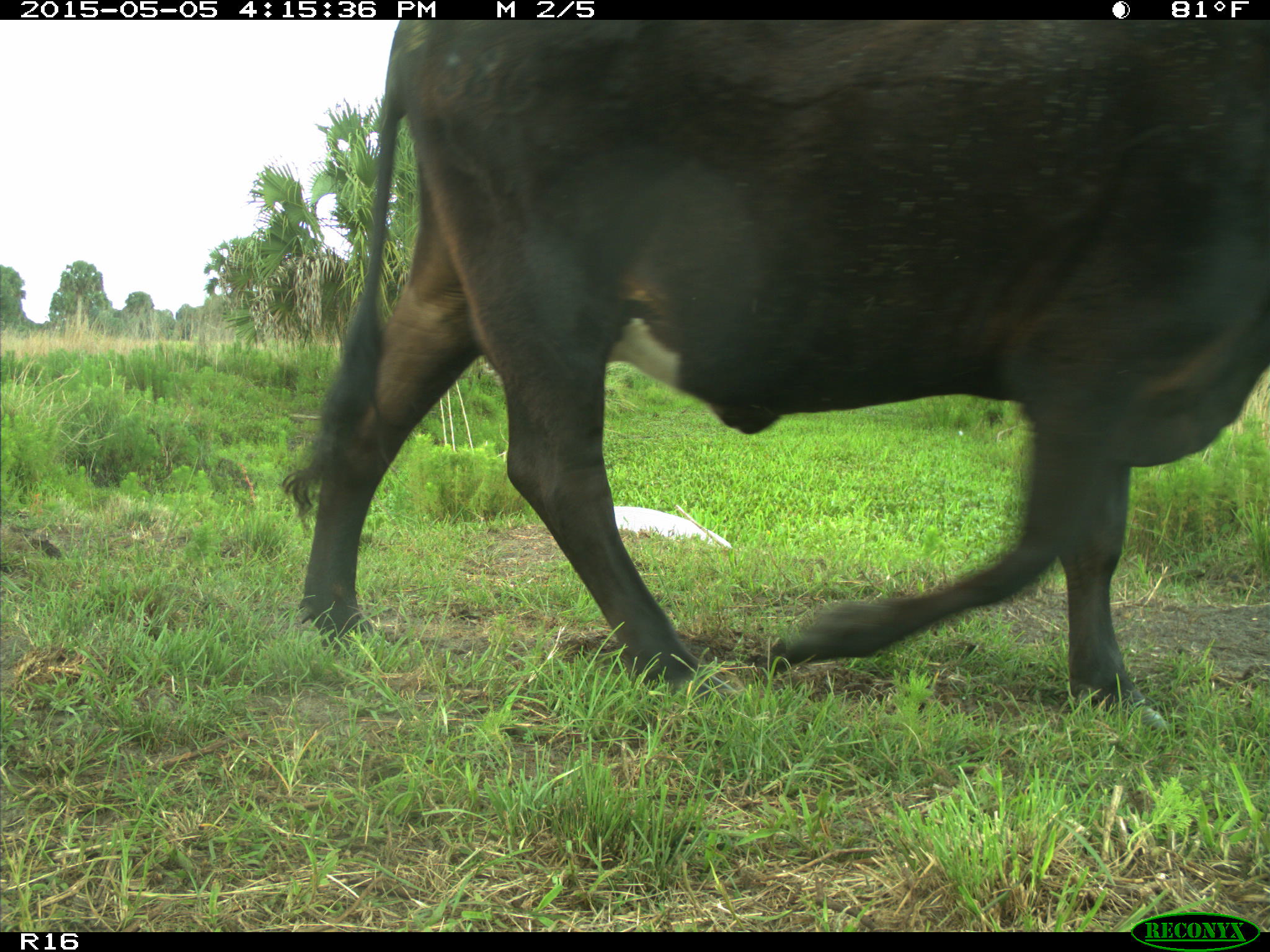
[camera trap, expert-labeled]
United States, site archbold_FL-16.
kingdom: Animalia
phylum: Chordata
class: Mammalia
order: Artiodactyla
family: Bovidae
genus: Bos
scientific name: Bos taurus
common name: domestic cow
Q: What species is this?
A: Bos taurus (domestic cow).